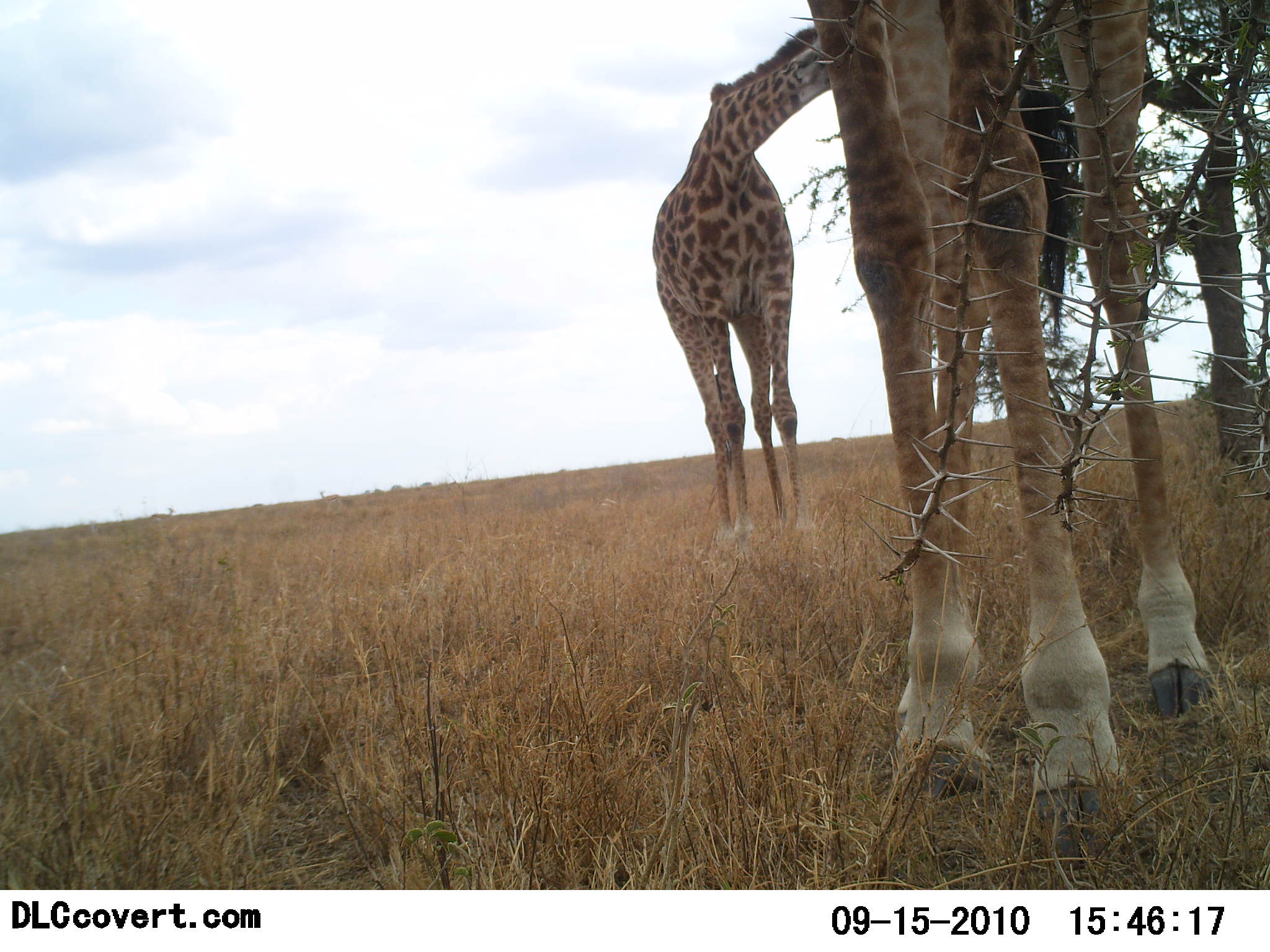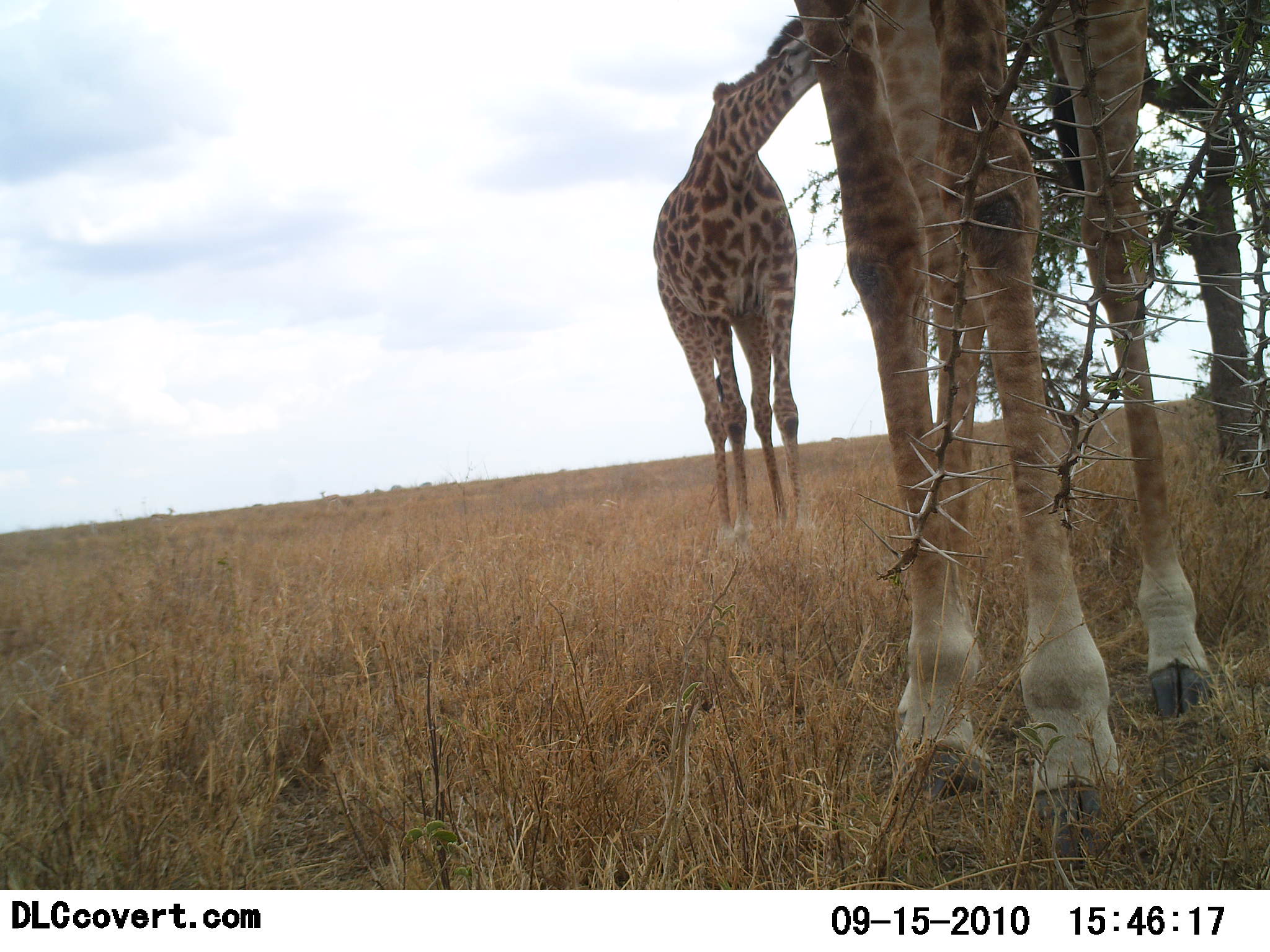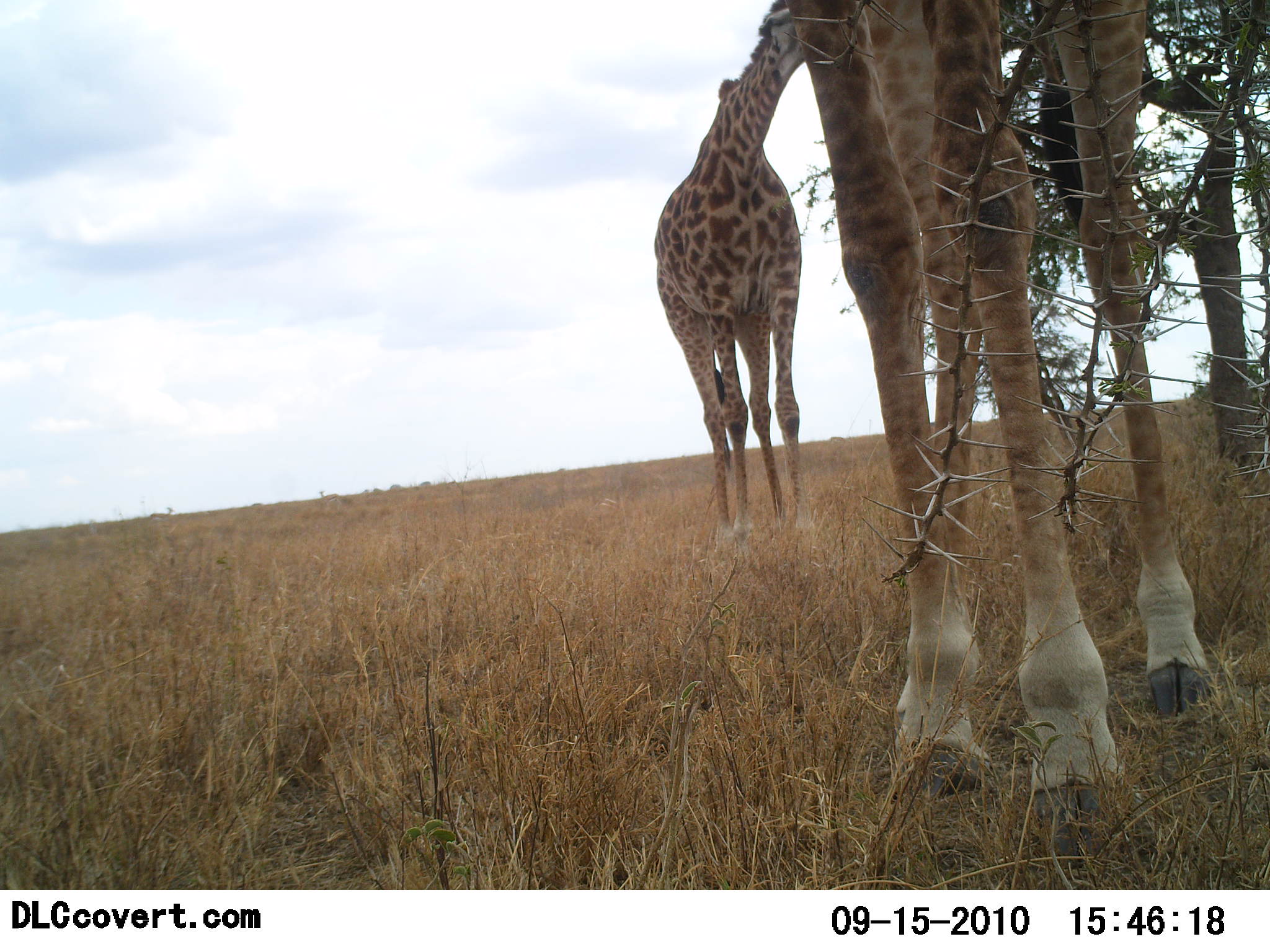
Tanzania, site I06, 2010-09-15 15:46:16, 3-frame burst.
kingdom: Animalia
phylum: Chordata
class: Mammalia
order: Artiodactyla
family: Giraffidae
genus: Giraffa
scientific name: Giraffa camelopardalis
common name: giraffe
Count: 2.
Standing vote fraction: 57%.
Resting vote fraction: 0%.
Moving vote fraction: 0%.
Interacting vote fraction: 0%.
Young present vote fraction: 7%.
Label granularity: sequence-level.